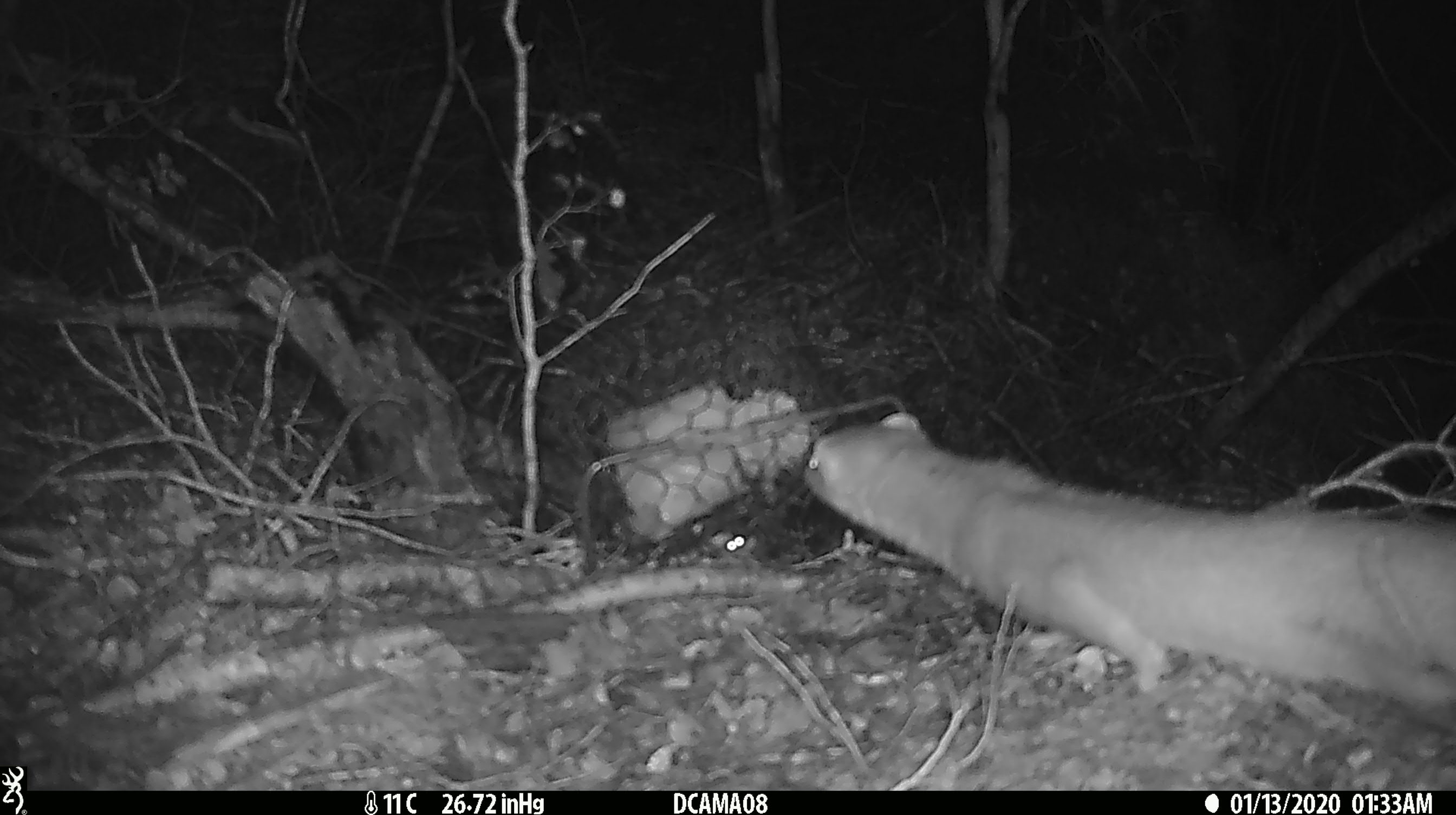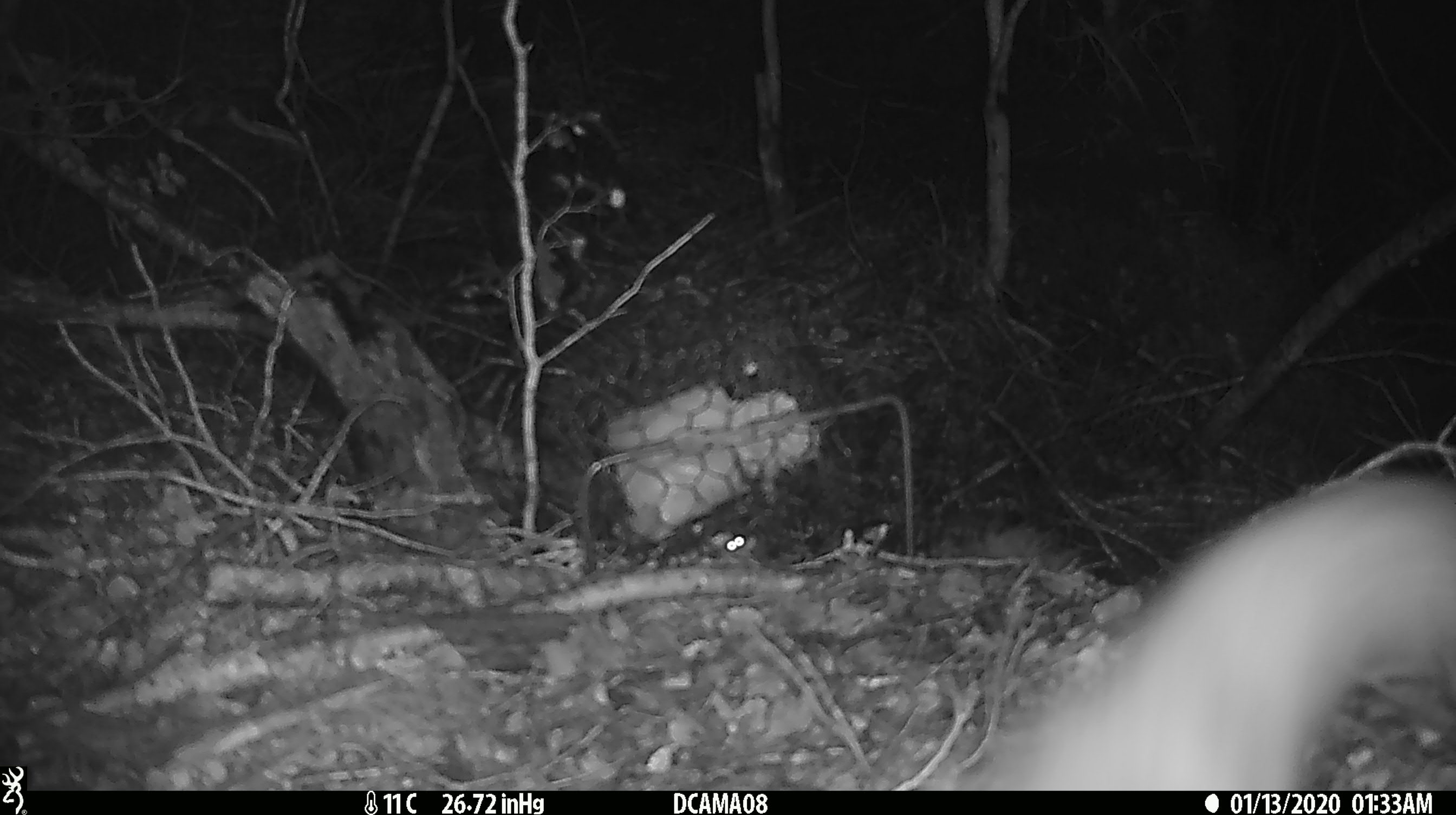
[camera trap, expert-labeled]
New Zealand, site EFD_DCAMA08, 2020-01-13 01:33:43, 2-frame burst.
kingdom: Animalia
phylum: Chordata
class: Mammalia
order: Carnivora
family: Mustelidae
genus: Mustela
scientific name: Mustela erminea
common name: stoat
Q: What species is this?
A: Stoat (Mustela erminea).